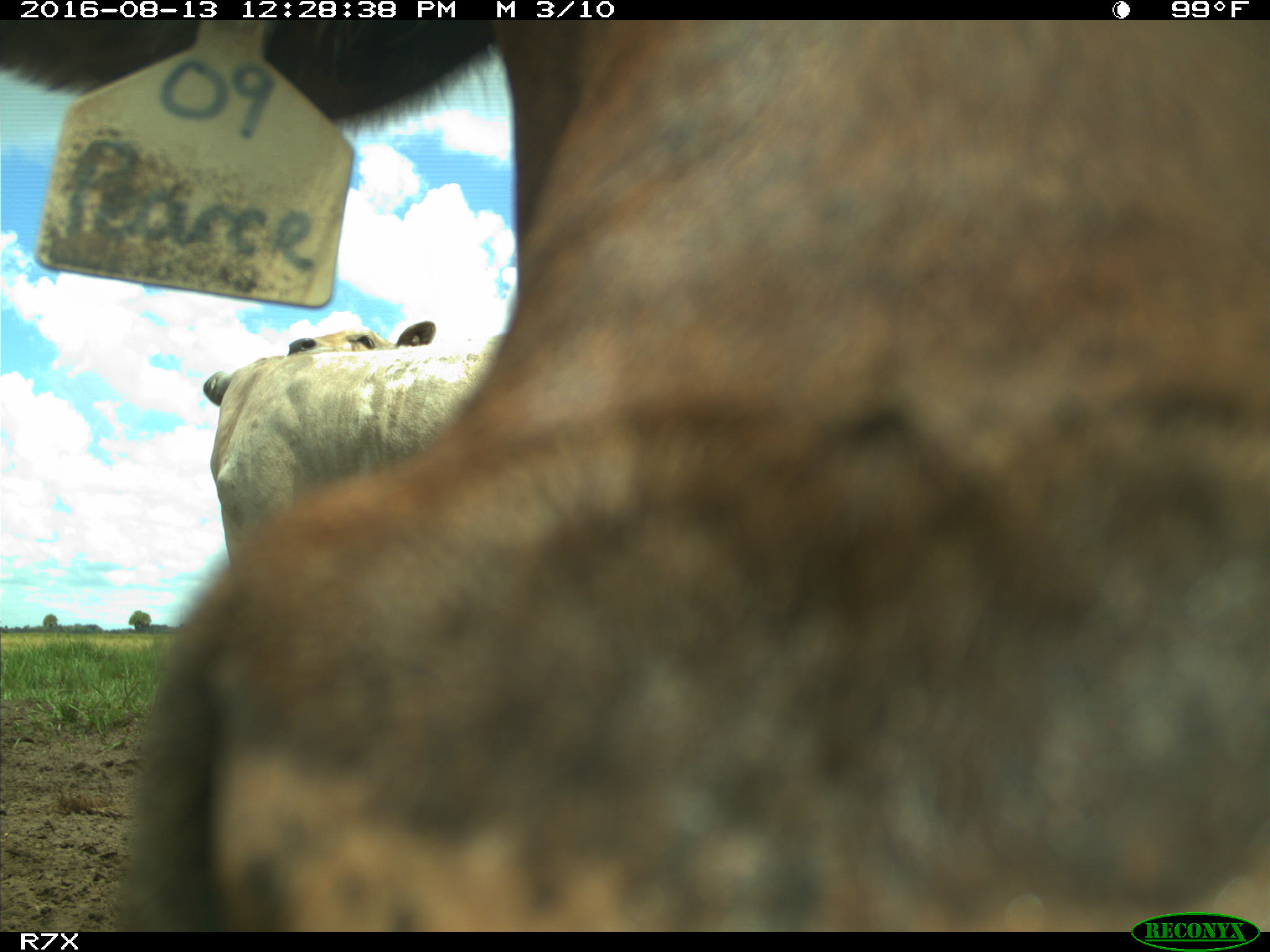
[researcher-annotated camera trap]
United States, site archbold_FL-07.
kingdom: Animalia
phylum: Chordata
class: Mammalia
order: Artiodactyla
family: Bovidae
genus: Bos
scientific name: Bos taurus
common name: domestic cow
Bos taurus (domestic cow).